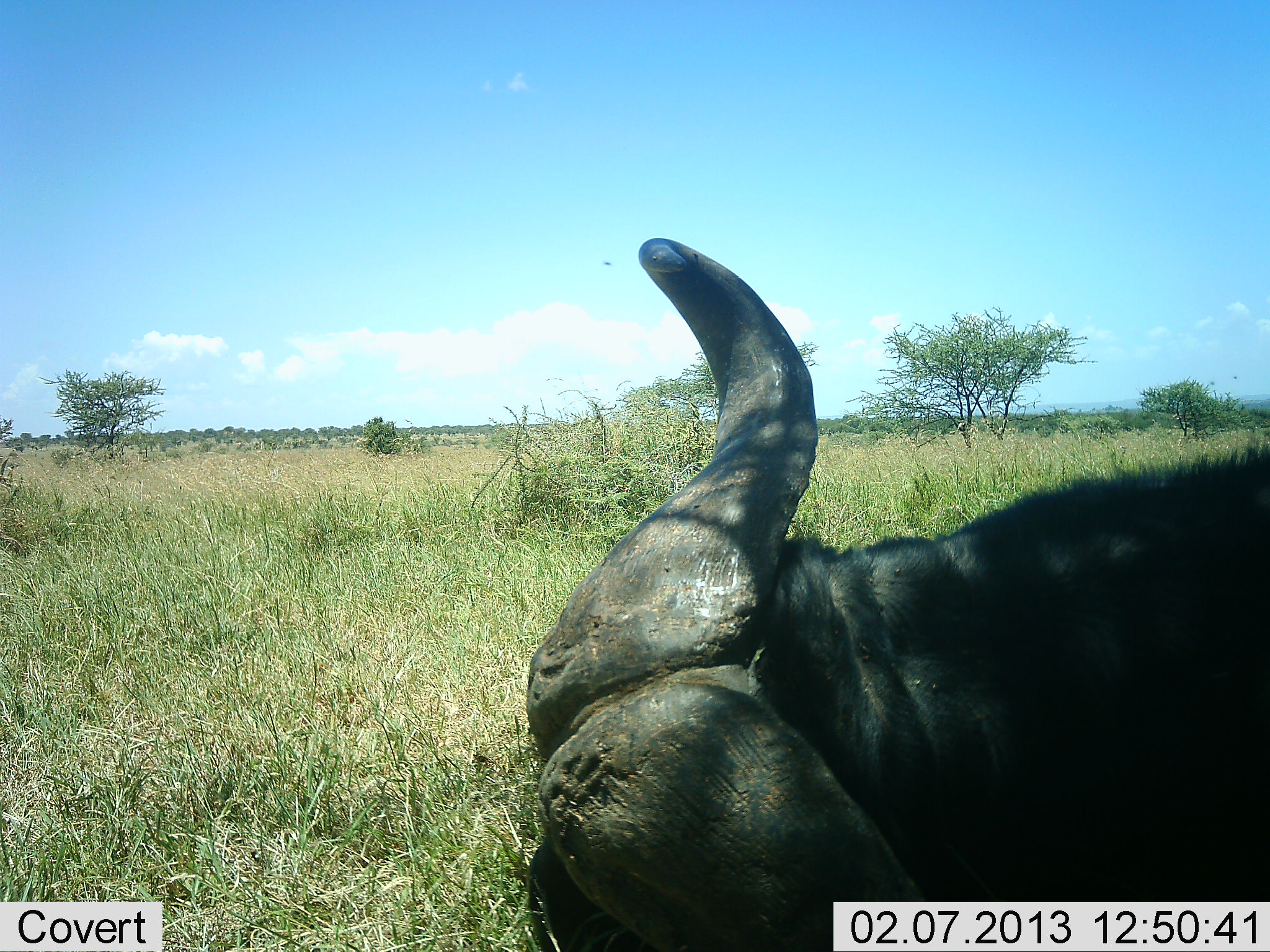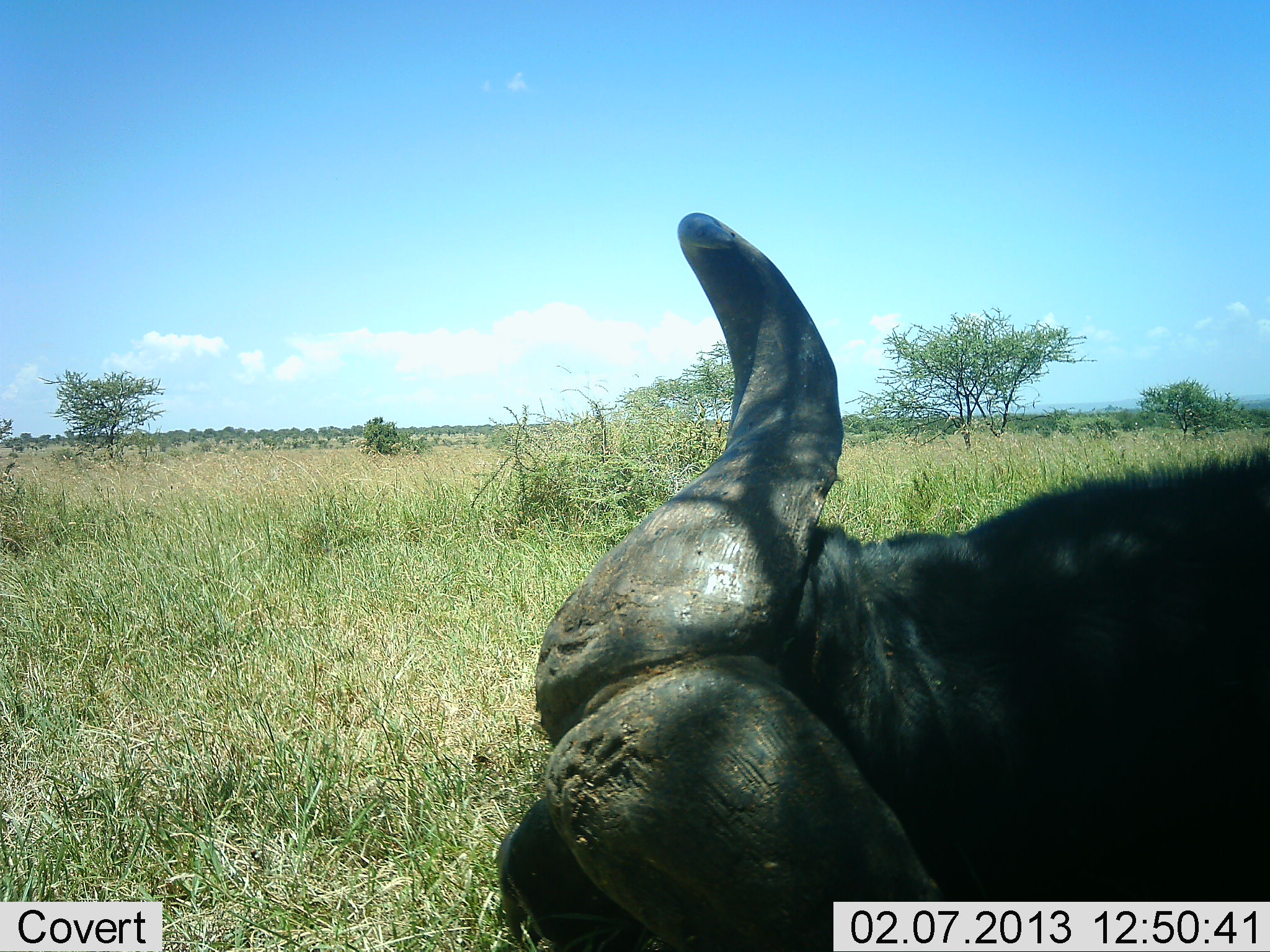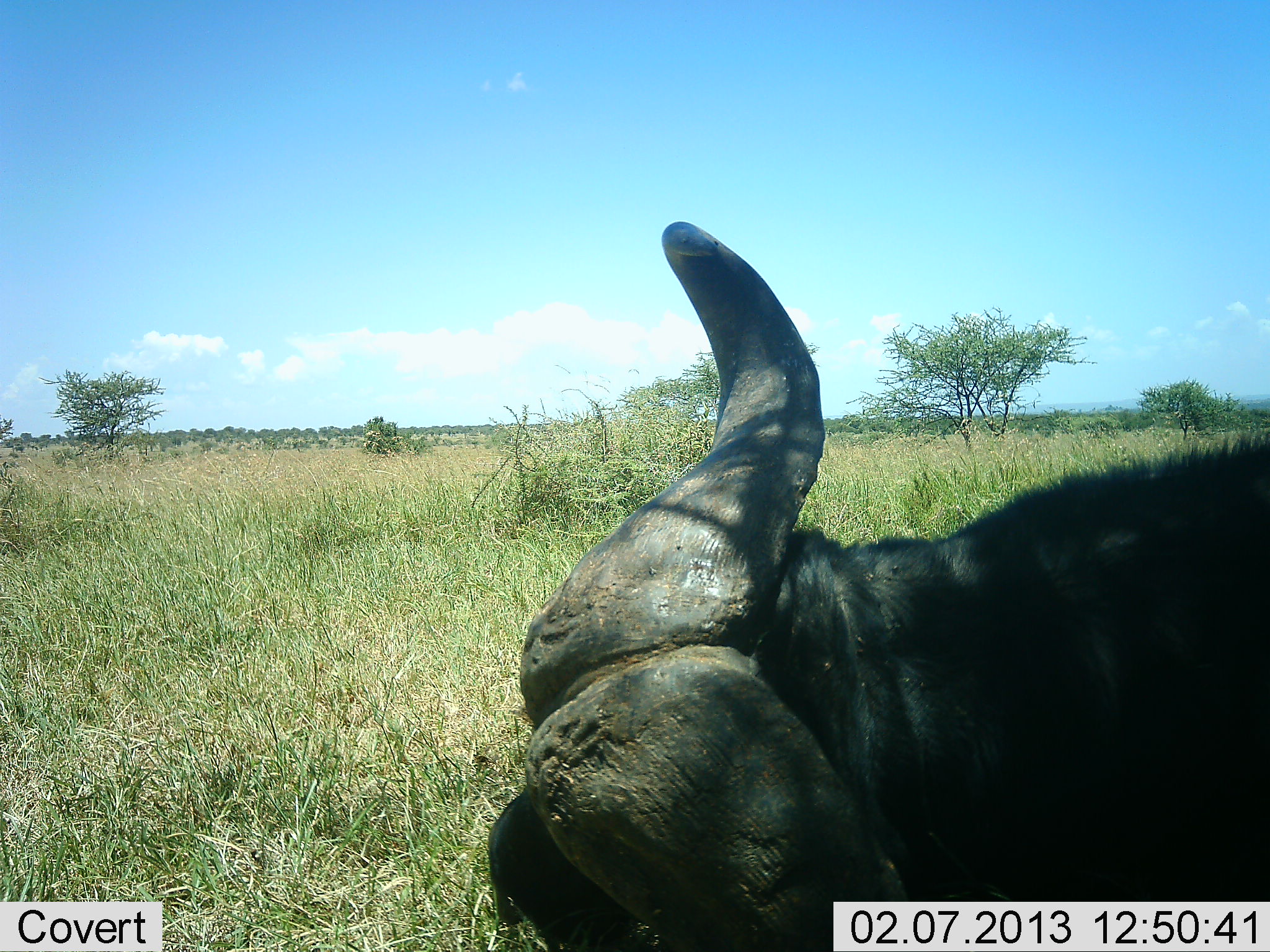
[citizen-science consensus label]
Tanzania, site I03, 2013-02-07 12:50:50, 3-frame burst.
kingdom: Animalia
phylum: Chordata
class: Mammalia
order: Artiodactyla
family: Bovidae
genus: Syncerus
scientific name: Syncerus caffer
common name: cape buffalo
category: buffalo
Buffalo (cape buffalo) (Syncerus caffer), count 1. Behavior (volunteer vote fractions): standing 20%, resting 57%, moving 17%, interacting 3%. Young present (vote fraction): 0%. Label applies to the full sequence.